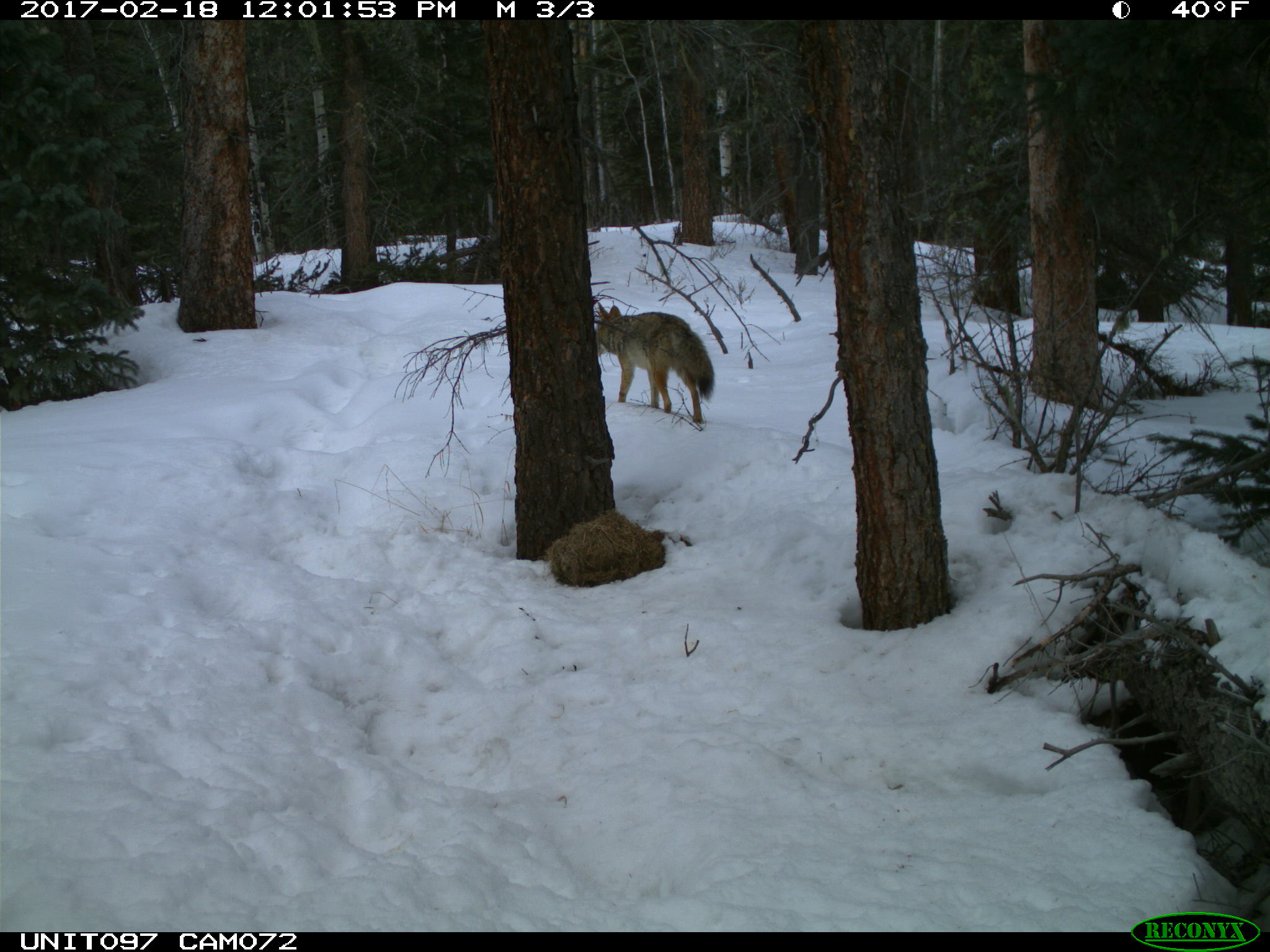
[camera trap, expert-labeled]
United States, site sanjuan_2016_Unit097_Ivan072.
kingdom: Animalia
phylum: Chordata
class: Mammalia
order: Carnivora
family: Canidae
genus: Canis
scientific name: Canis latrans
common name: coyote